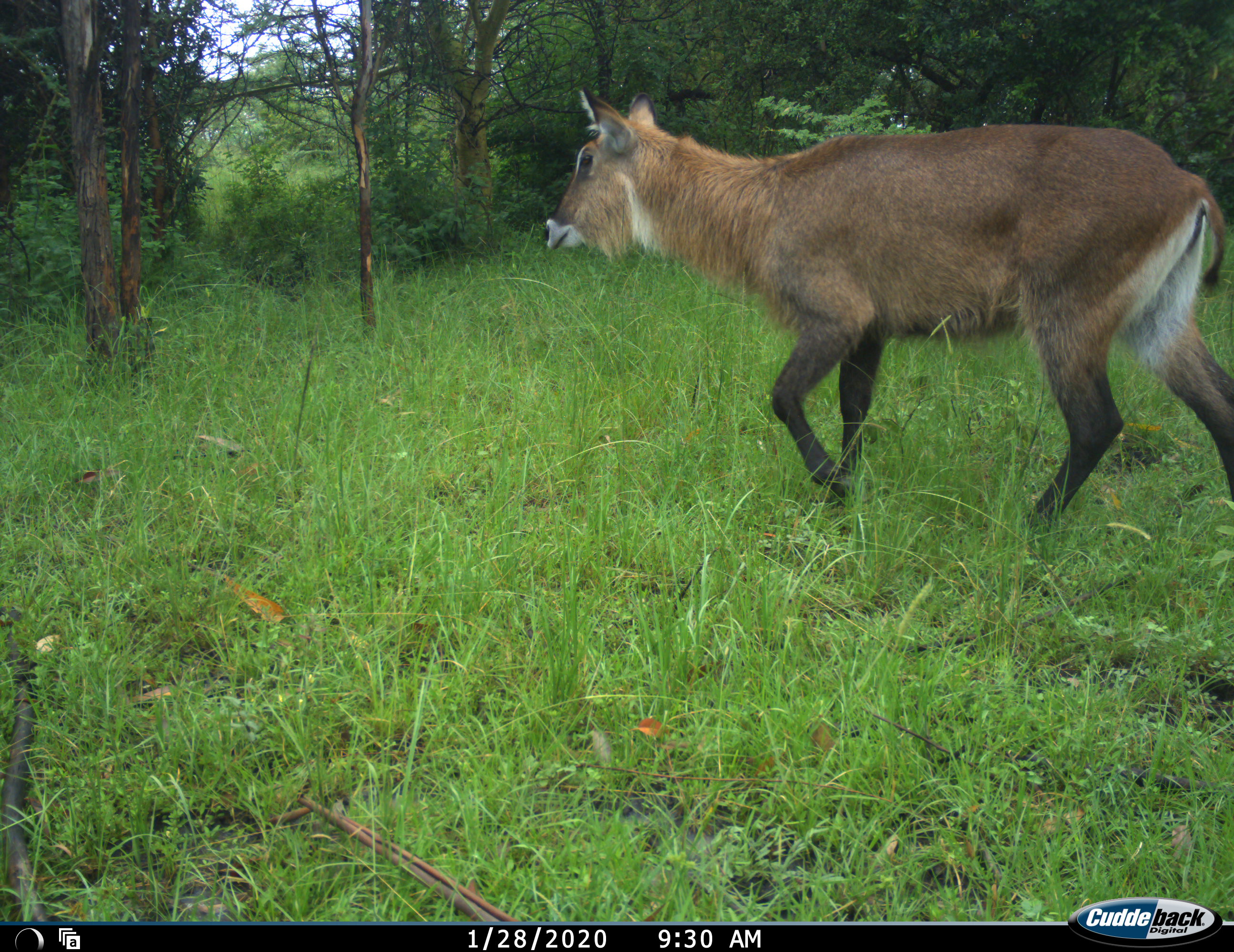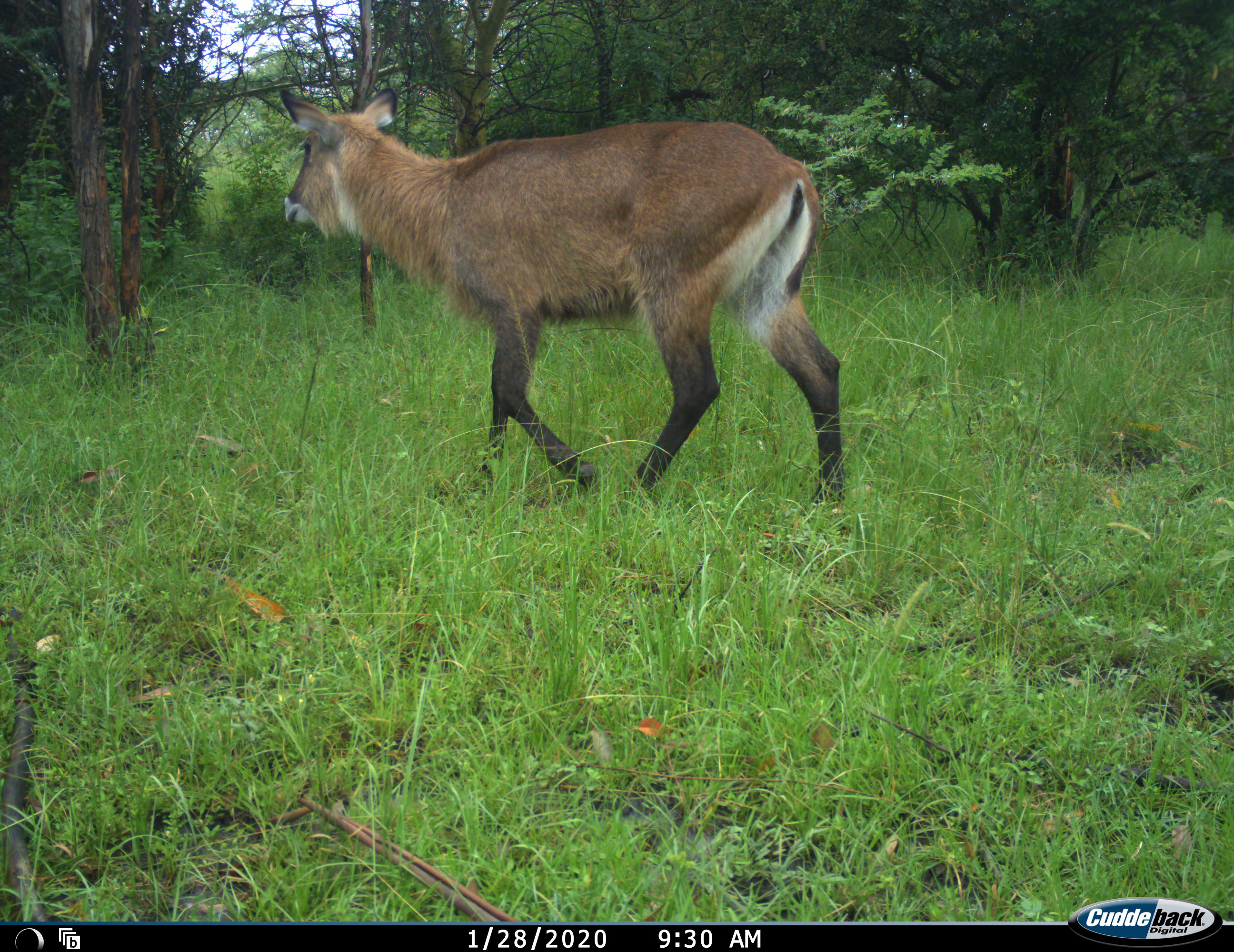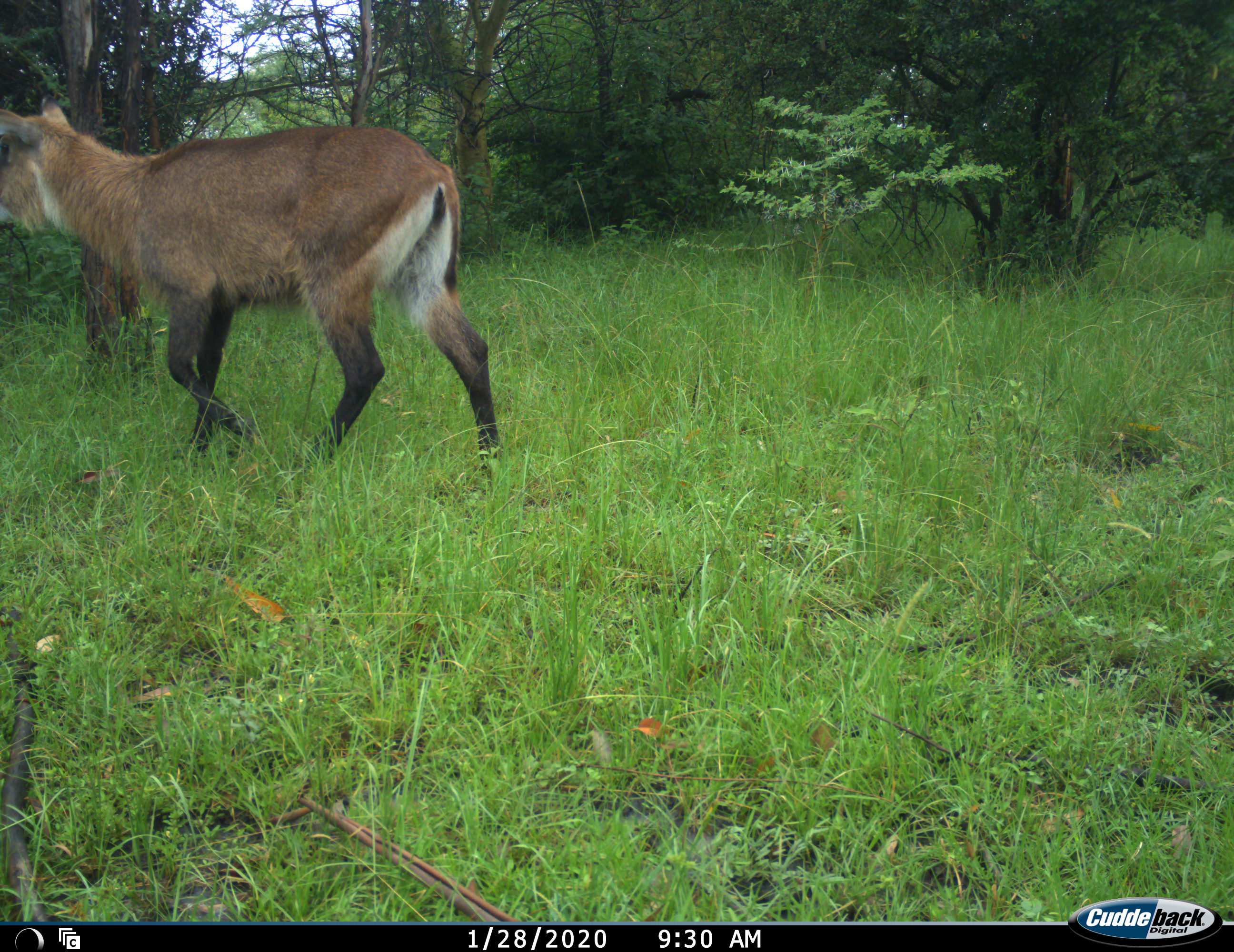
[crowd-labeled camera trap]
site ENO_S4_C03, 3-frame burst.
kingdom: Animalia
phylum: Chordata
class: Mammalia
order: Artiodactyla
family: Bovidae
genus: Kobus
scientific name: Kobus ellipsiprymnus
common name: waterbuck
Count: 1.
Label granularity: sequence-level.